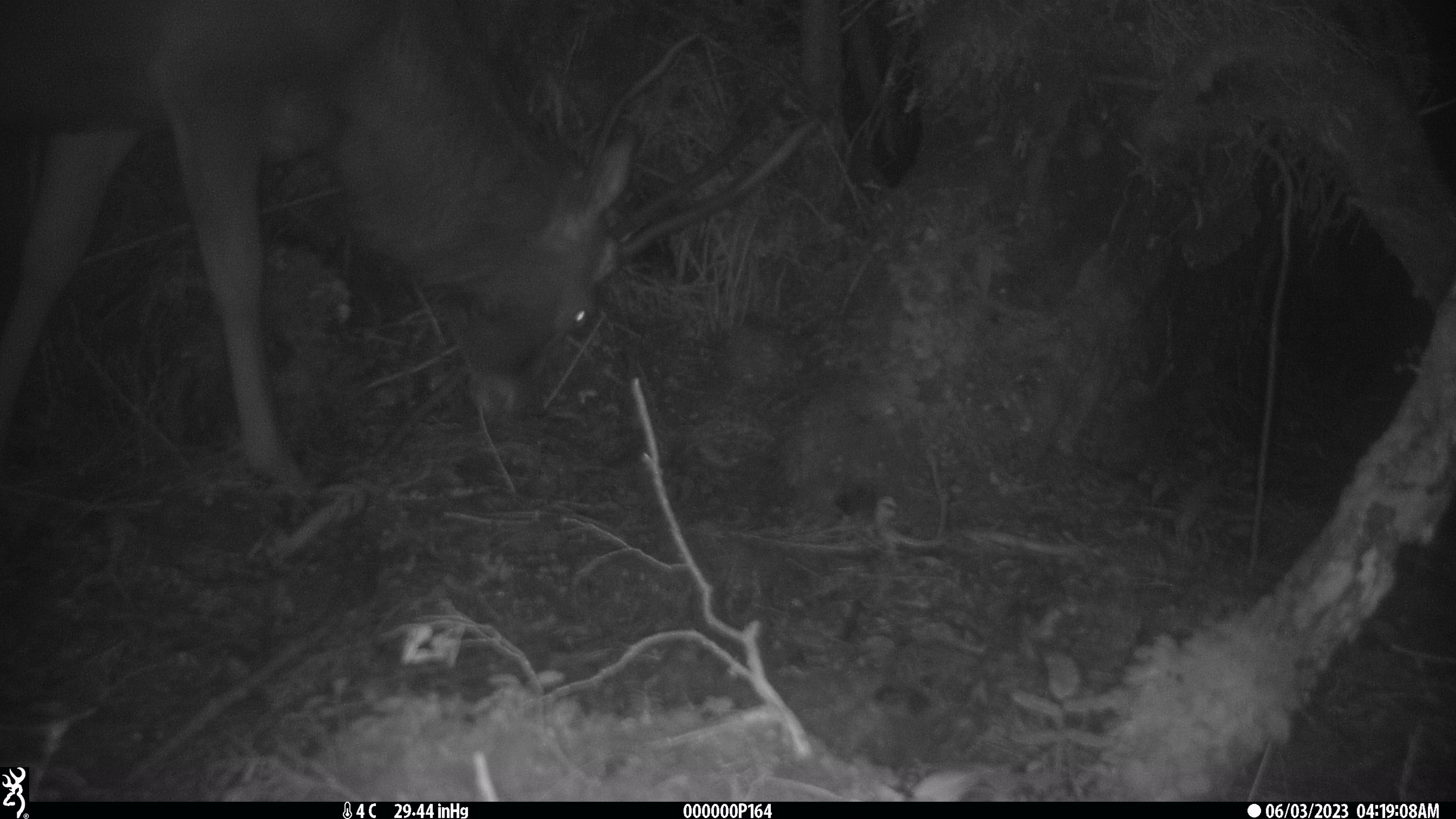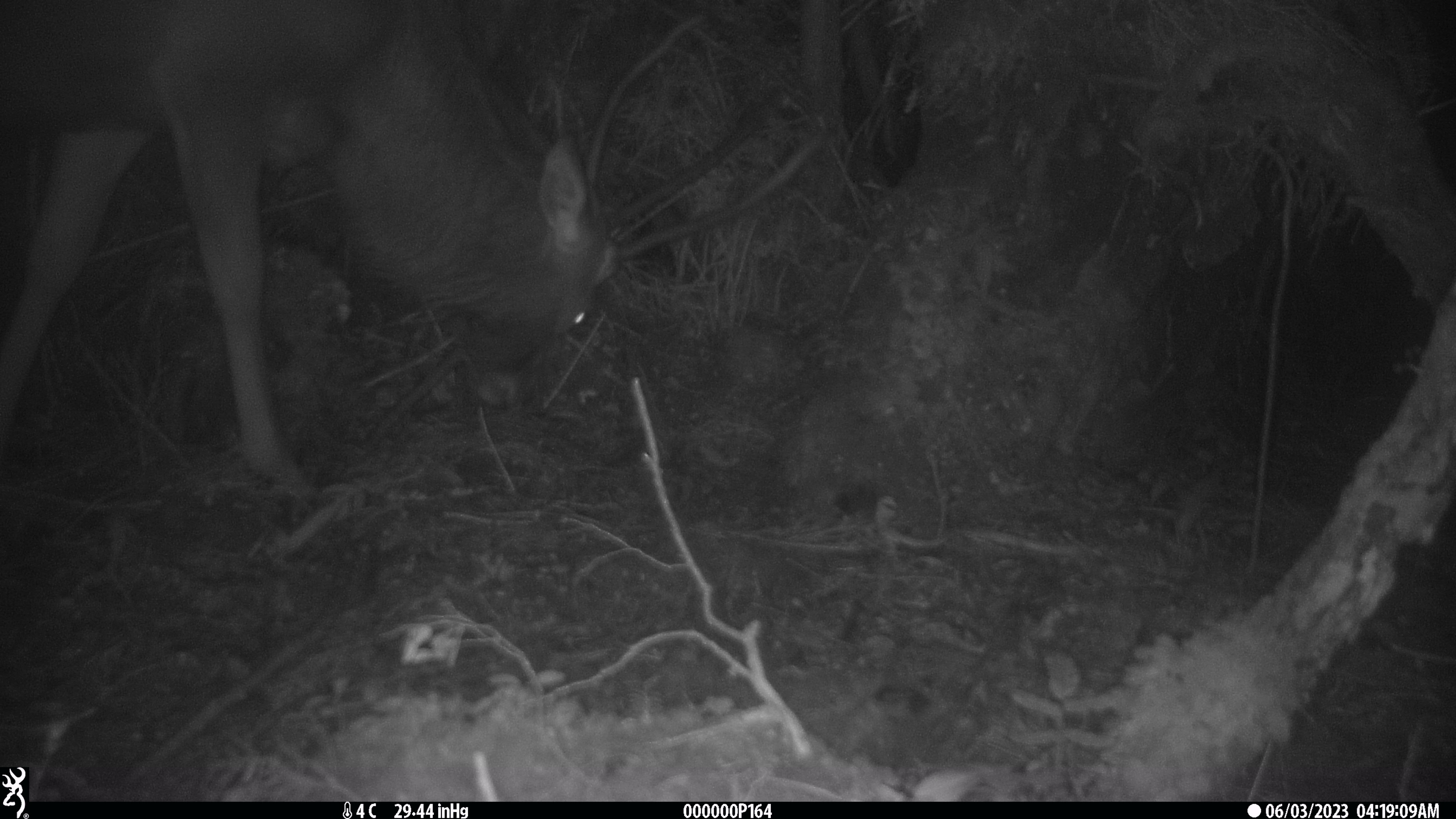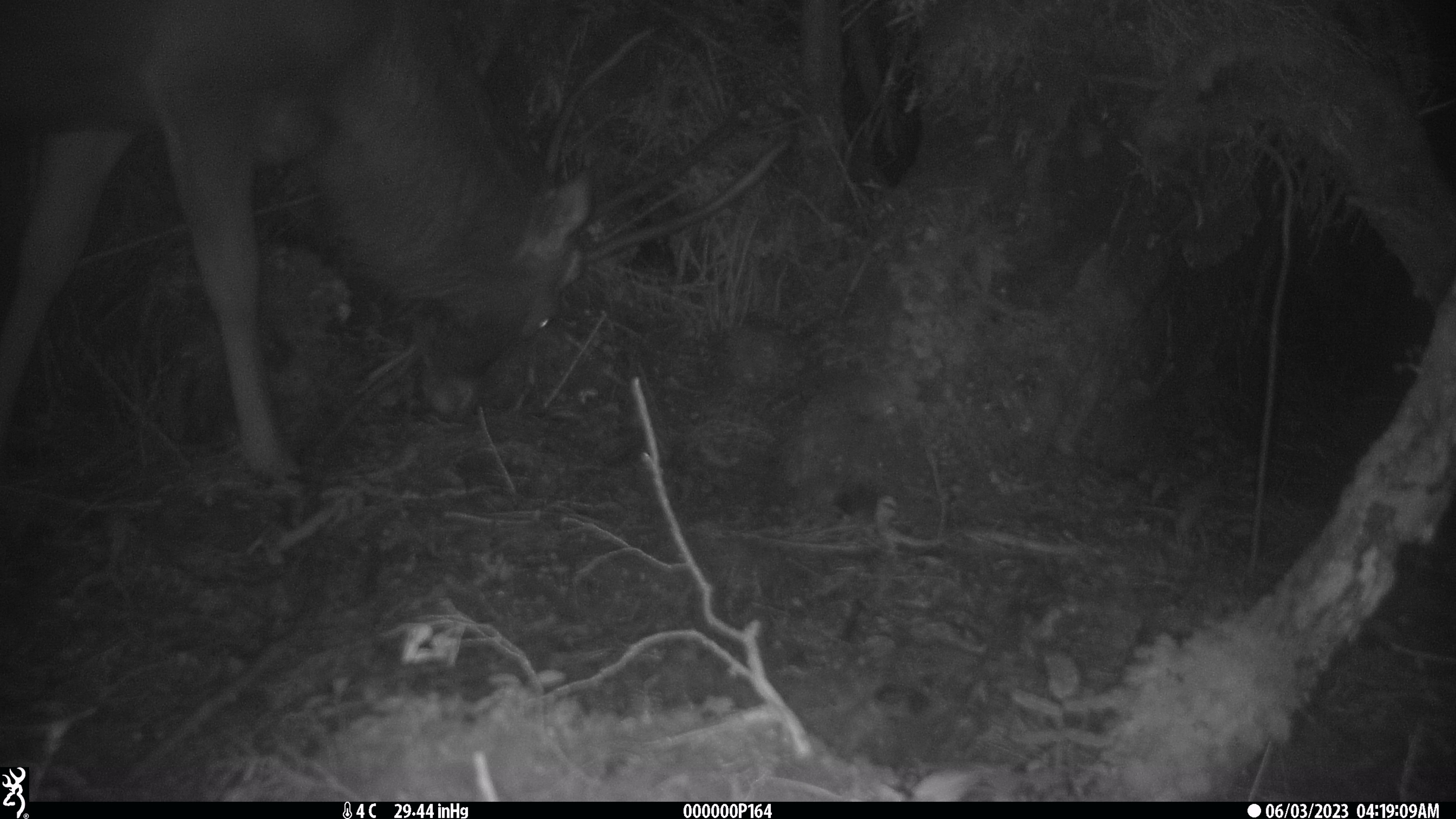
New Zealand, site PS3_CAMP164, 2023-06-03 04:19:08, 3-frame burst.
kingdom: Animalia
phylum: Chordata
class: Mammalia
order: Artiodactyla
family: Cervidae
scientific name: Cervidae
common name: deer